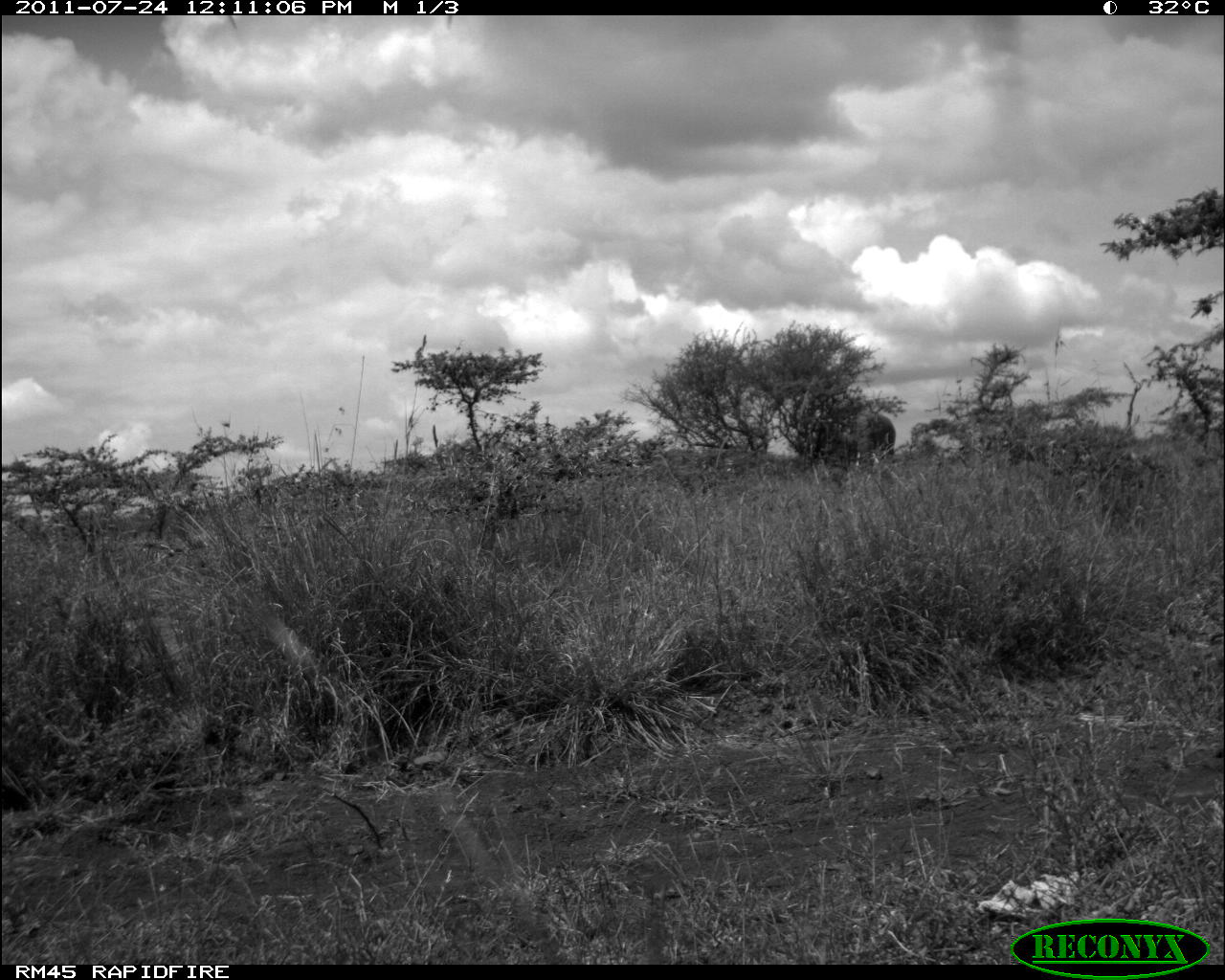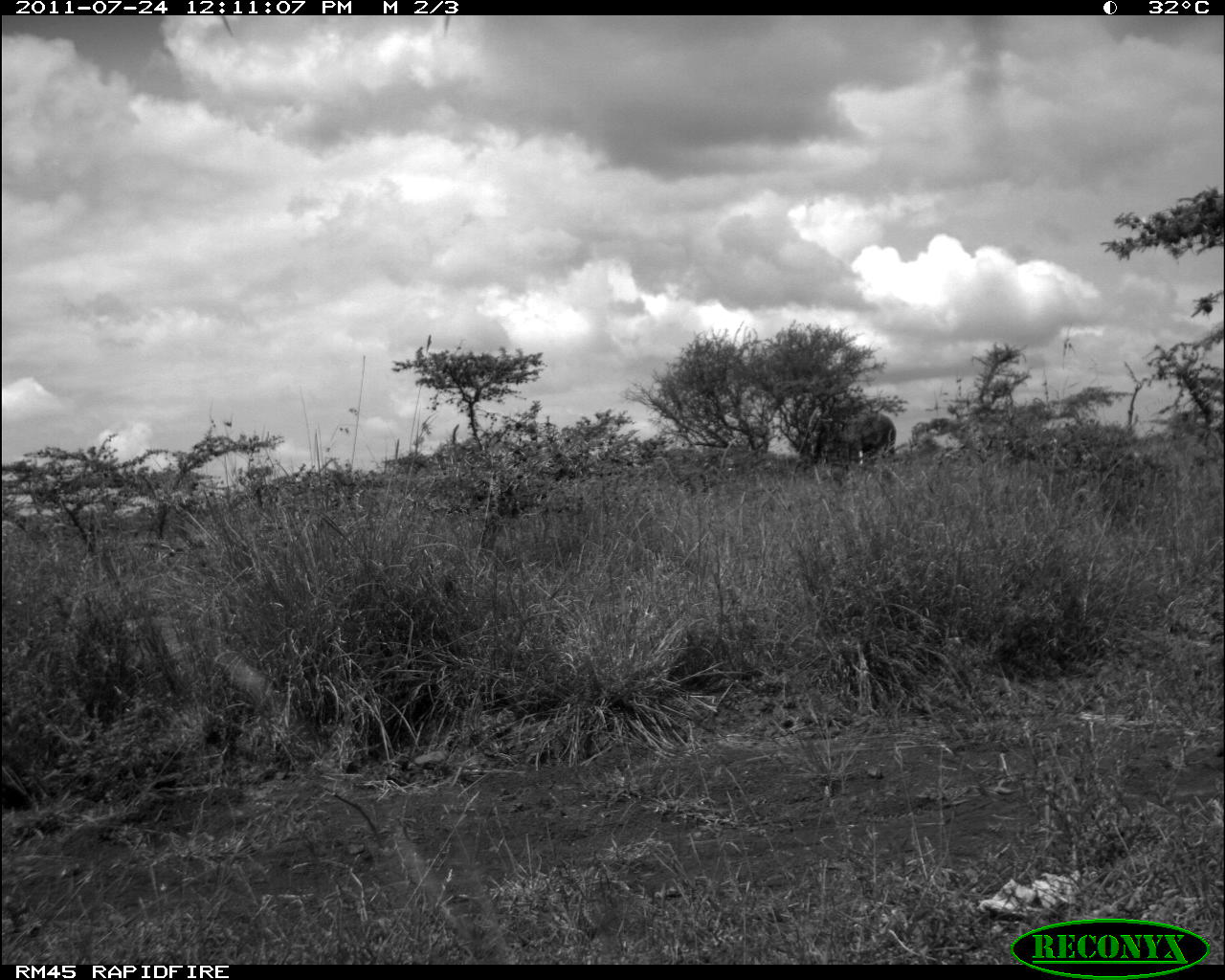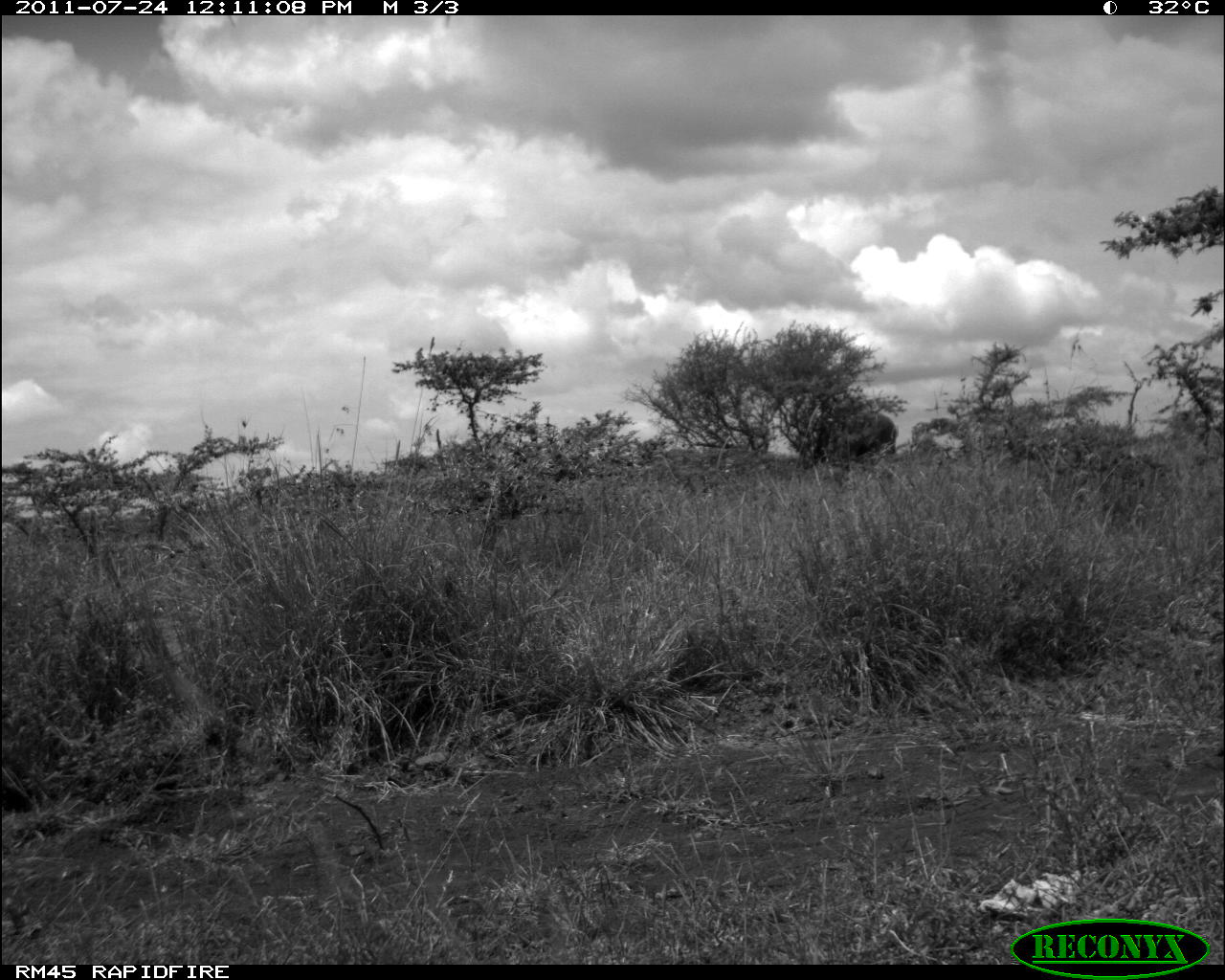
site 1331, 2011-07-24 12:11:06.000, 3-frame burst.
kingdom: Animalia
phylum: Chordata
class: Mammalia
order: Proboscidea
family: Elephantidae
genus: Loxodonta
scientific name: Loxodonta africana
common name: african bush elephant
Loxodonta africana (african bush elephant), count 1.